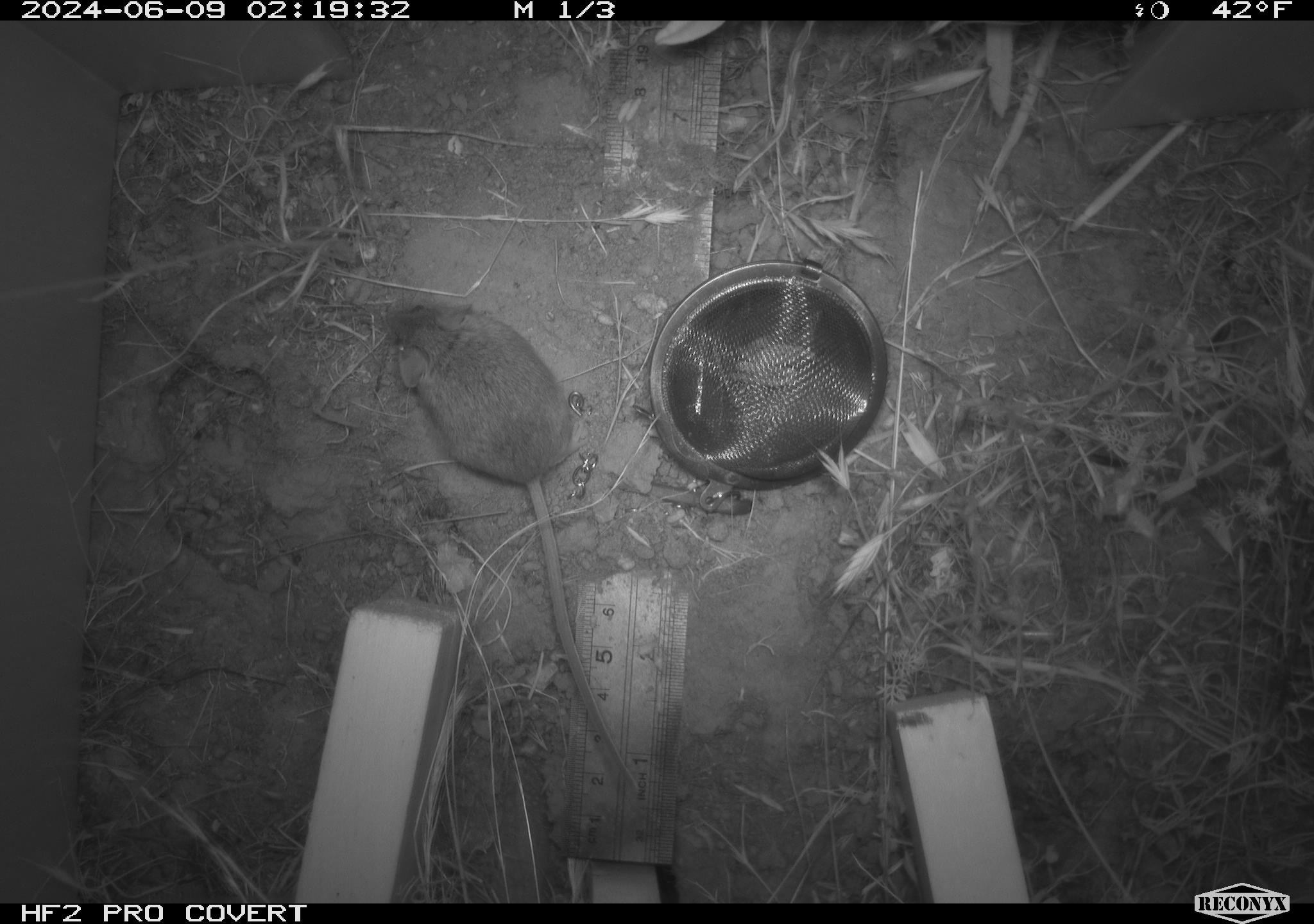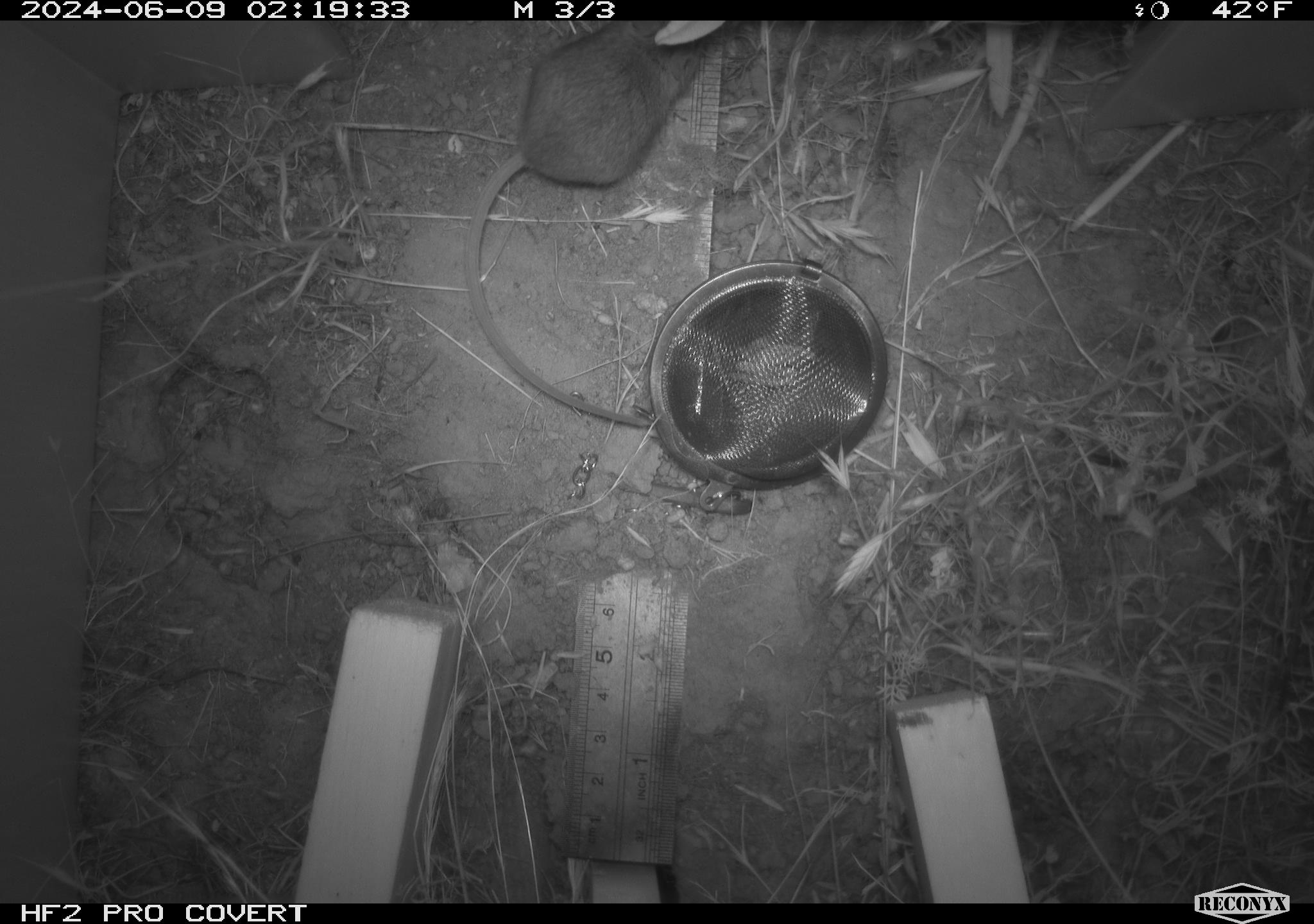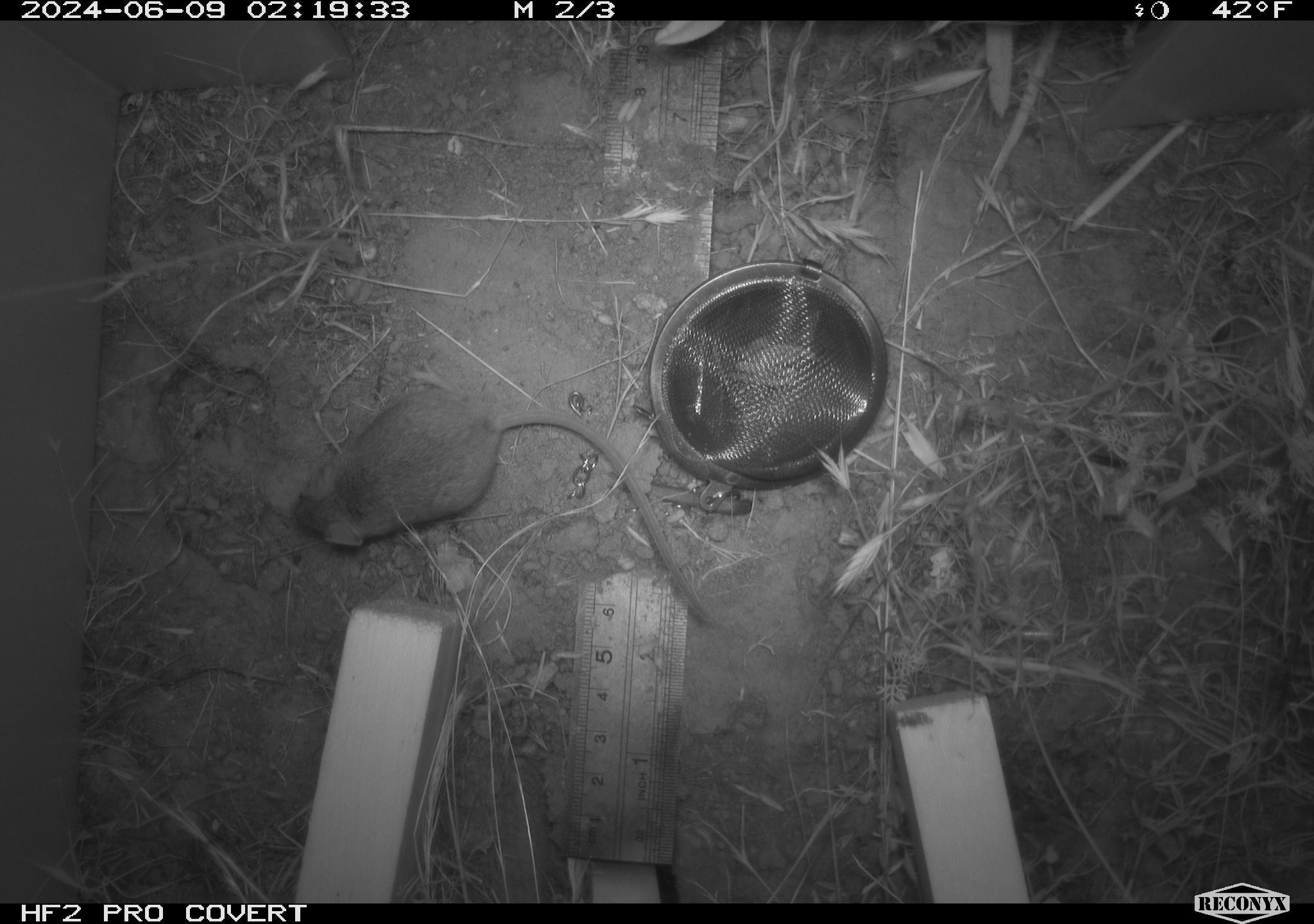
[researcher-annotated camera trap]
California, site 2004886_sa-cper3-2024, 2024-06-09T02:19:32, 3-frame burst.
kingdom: Animalia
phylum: Chordata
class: Mammalia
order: Rodentia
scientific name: Rodentia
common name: rodent